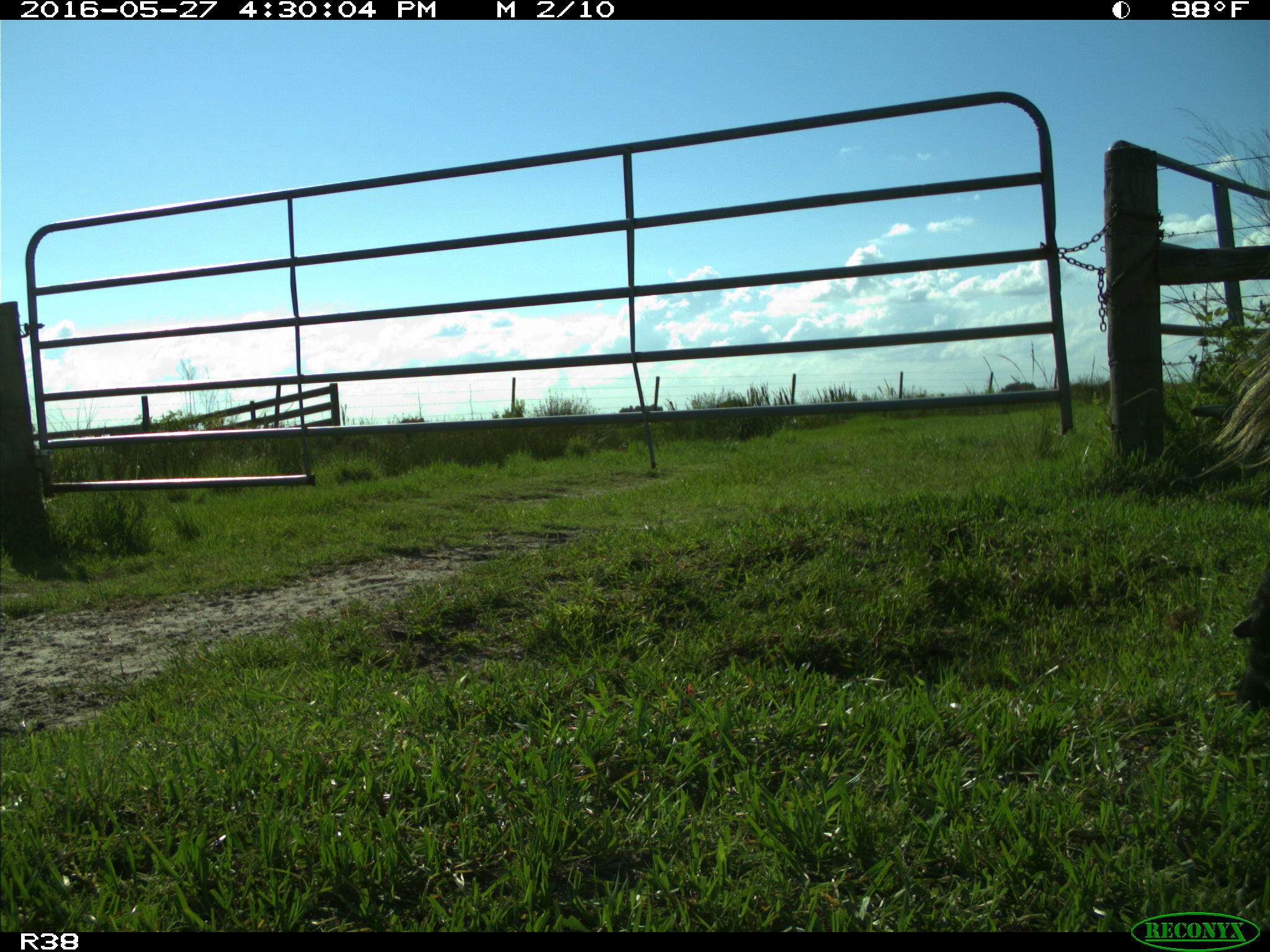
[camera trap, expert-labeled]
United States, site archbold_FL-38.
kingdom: Animalia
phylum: Chordata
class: Mammalia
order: Artiodactyla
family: Bovidae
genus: Bos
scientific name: Bos taurus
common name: domestic cow